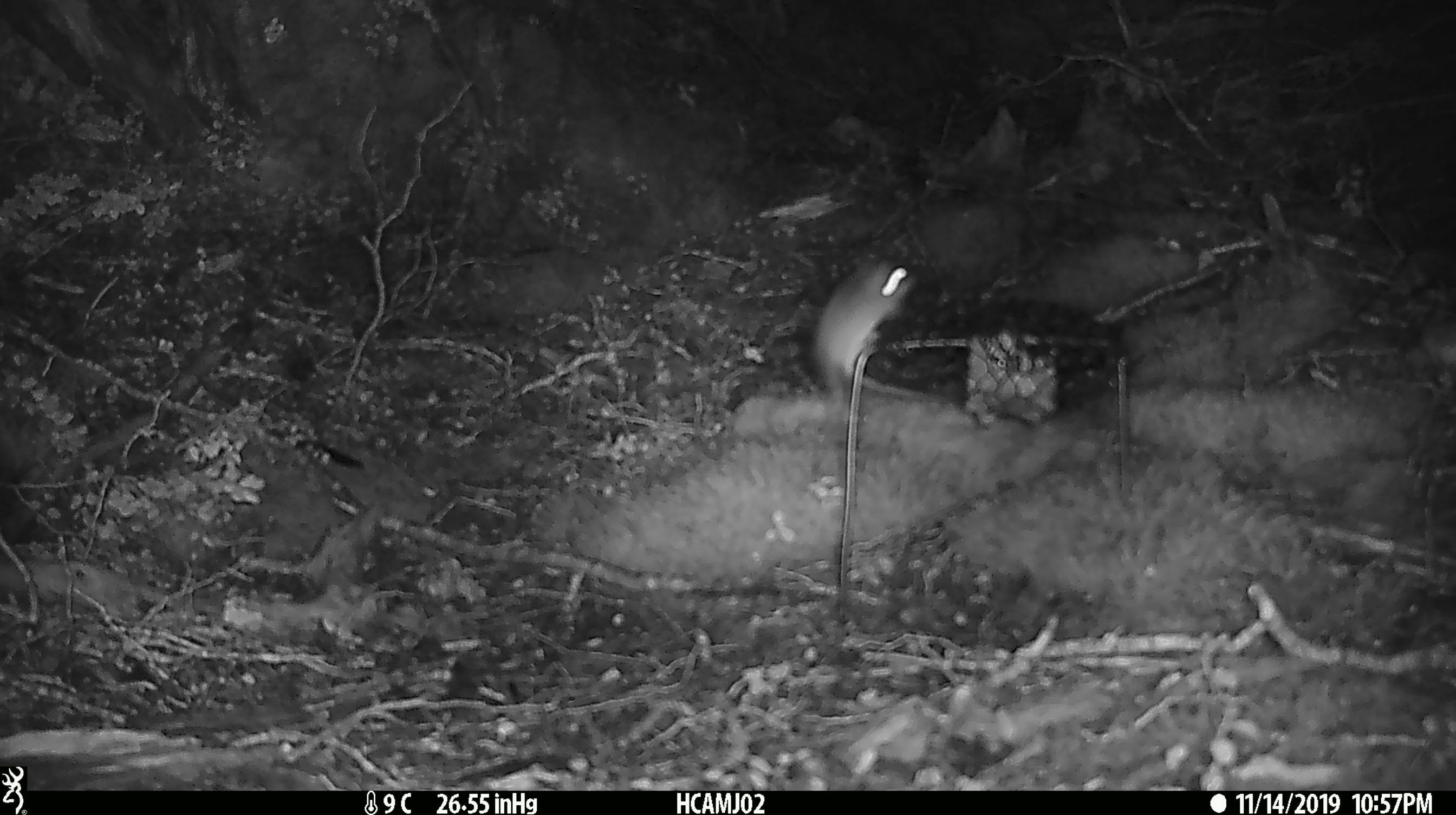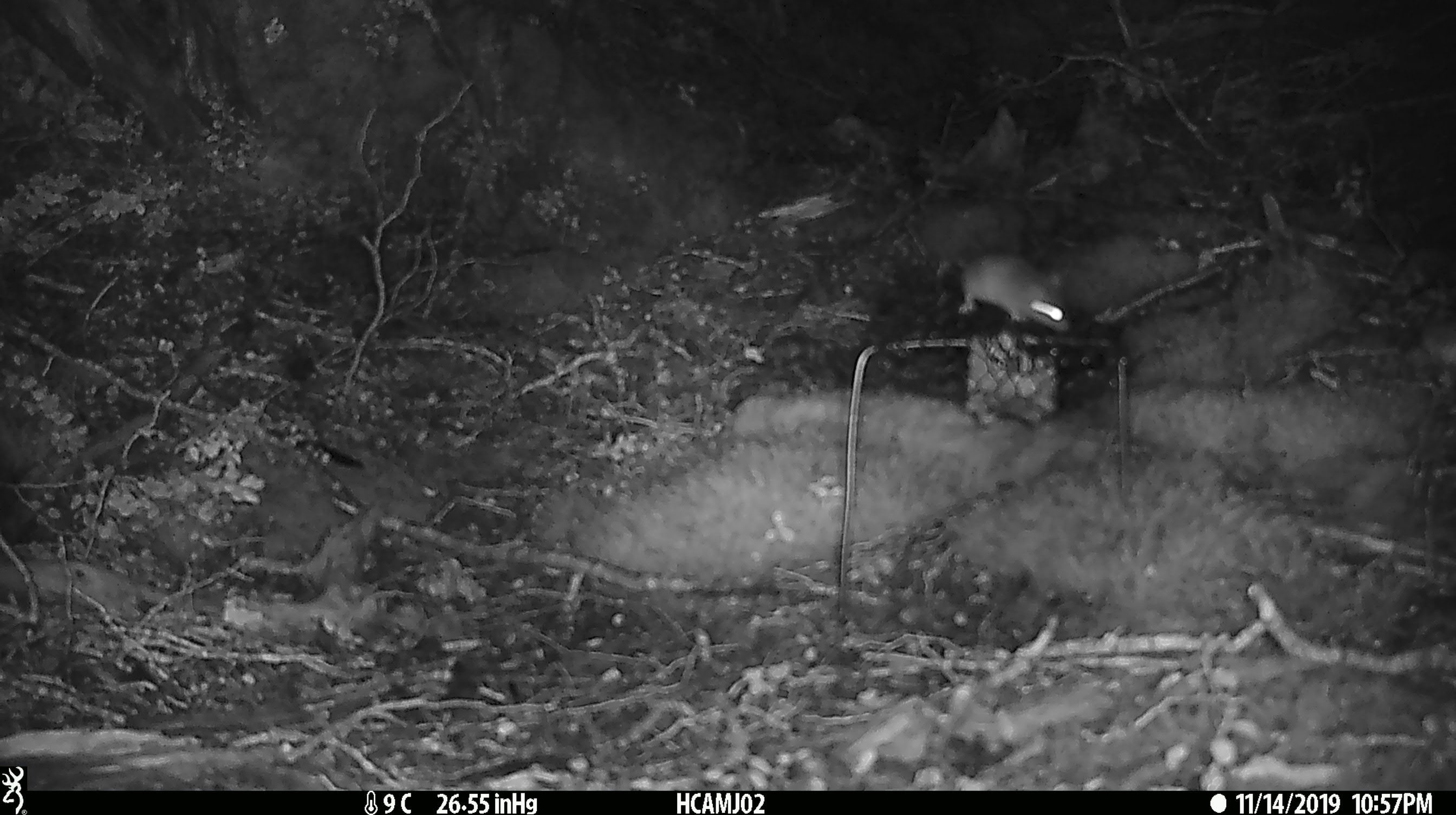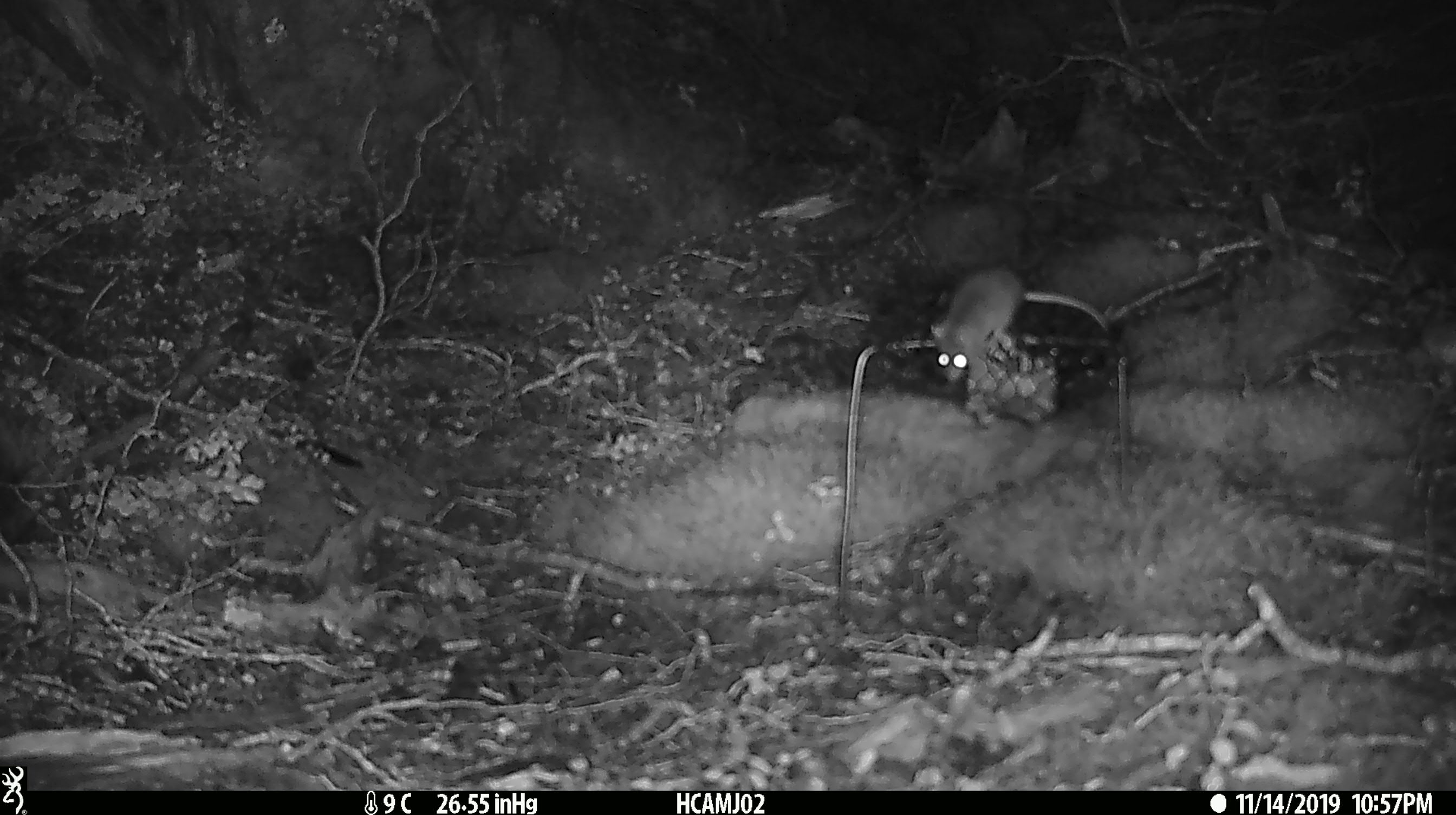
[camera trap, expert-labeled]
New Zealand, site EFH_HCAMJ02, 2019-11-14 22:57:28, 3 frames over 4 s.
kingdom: Animalia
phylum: Chordata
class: Mammalia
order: Rodentia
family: Muridae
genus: Mus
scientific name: Mus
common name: mouse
Mouse (Mus).